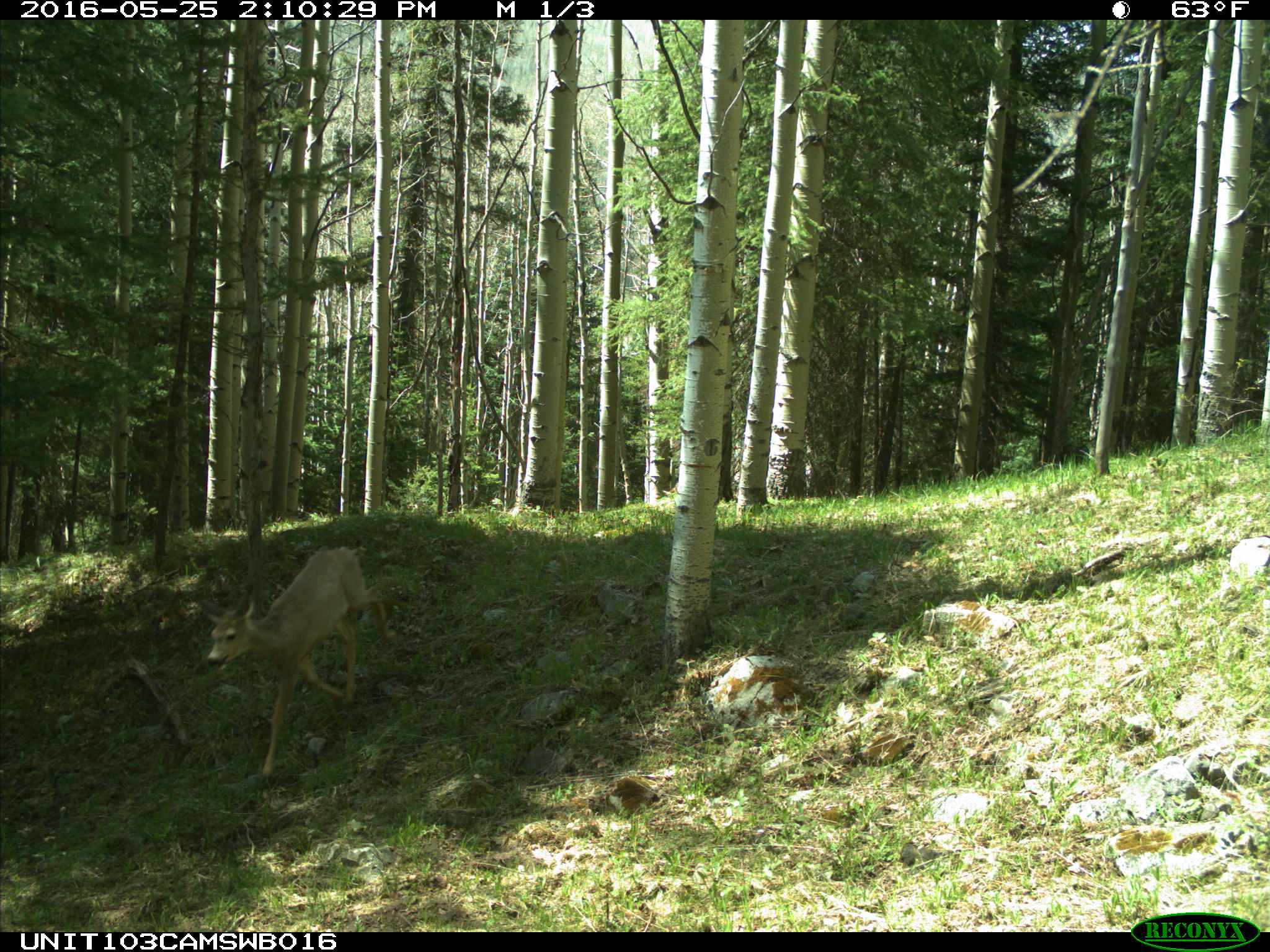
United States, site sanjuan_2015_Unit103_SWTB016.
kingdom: Animalia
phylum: Chordata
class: Mammalia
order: Artiodactyla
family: Cervidae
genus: Odocoileus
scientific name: Odocoileus hemionus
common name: mule deer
Odocoileus hemionus (mule deer).